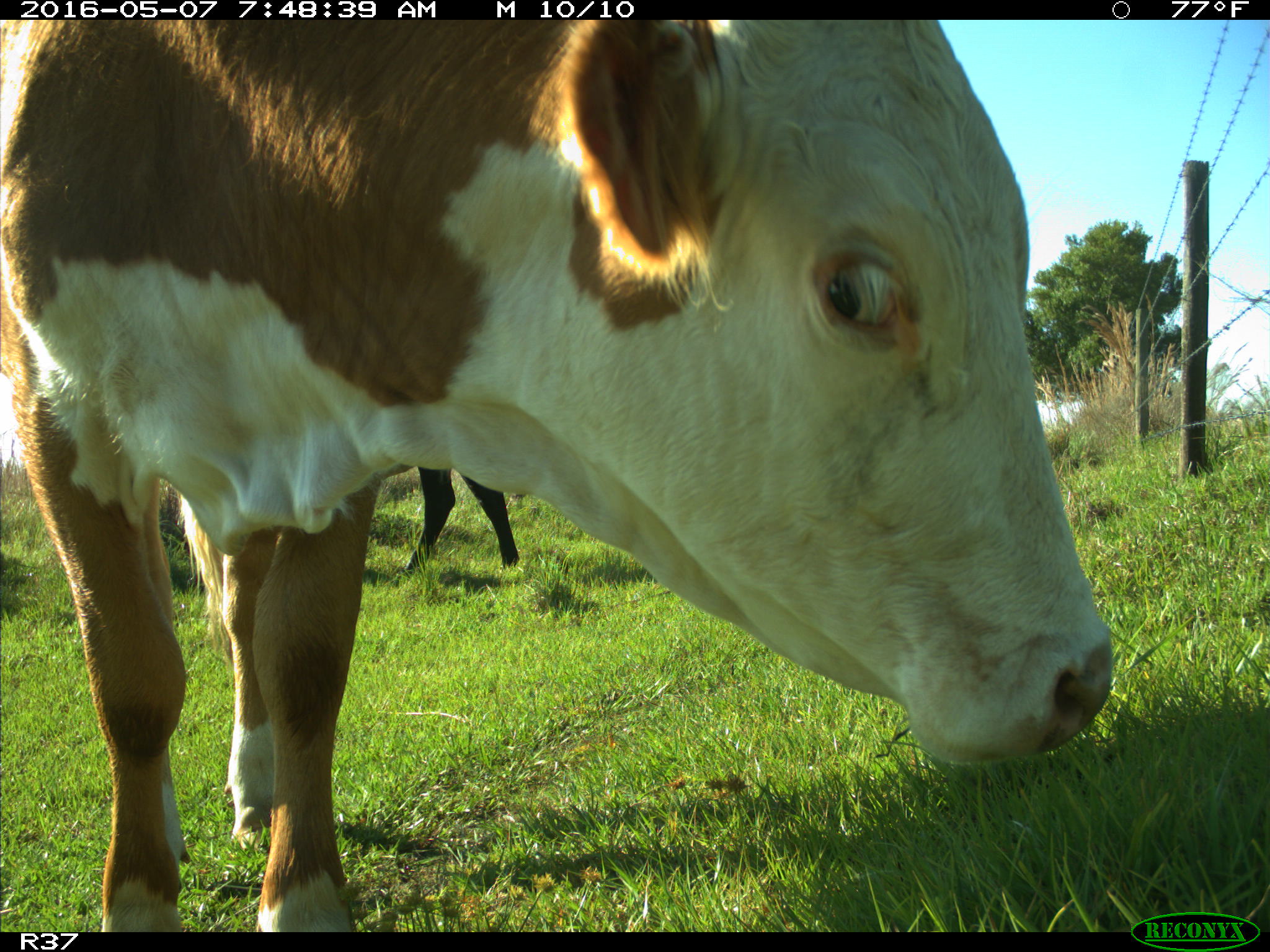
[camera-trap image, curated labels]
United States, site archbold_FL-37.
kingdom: Animalia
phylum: Chordata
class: Mammalia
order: Artiodactyla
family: Bovidae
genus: Bos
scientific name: Bos taurus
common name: domestic cow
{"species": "Bos taurus (domestic cow)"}